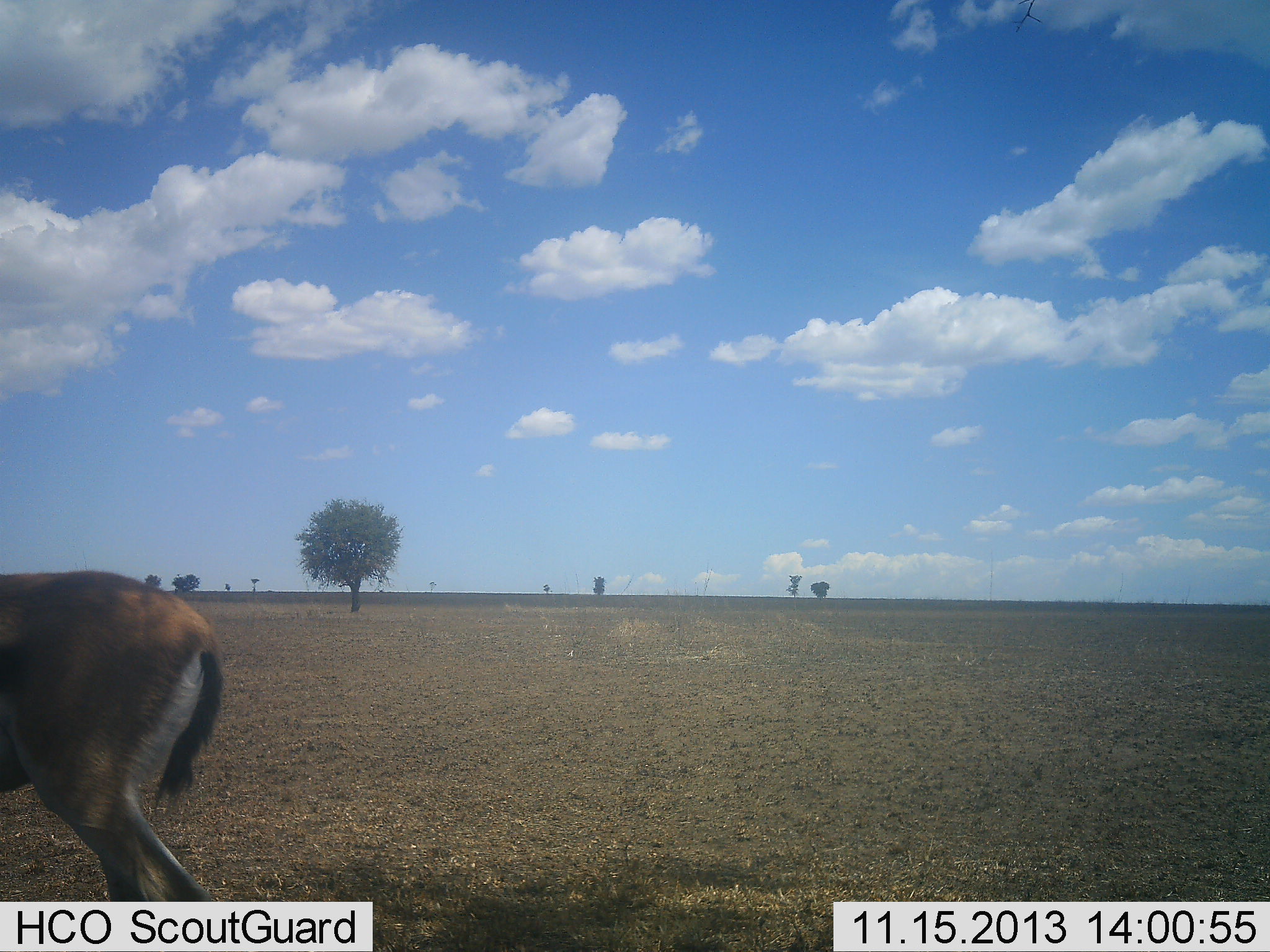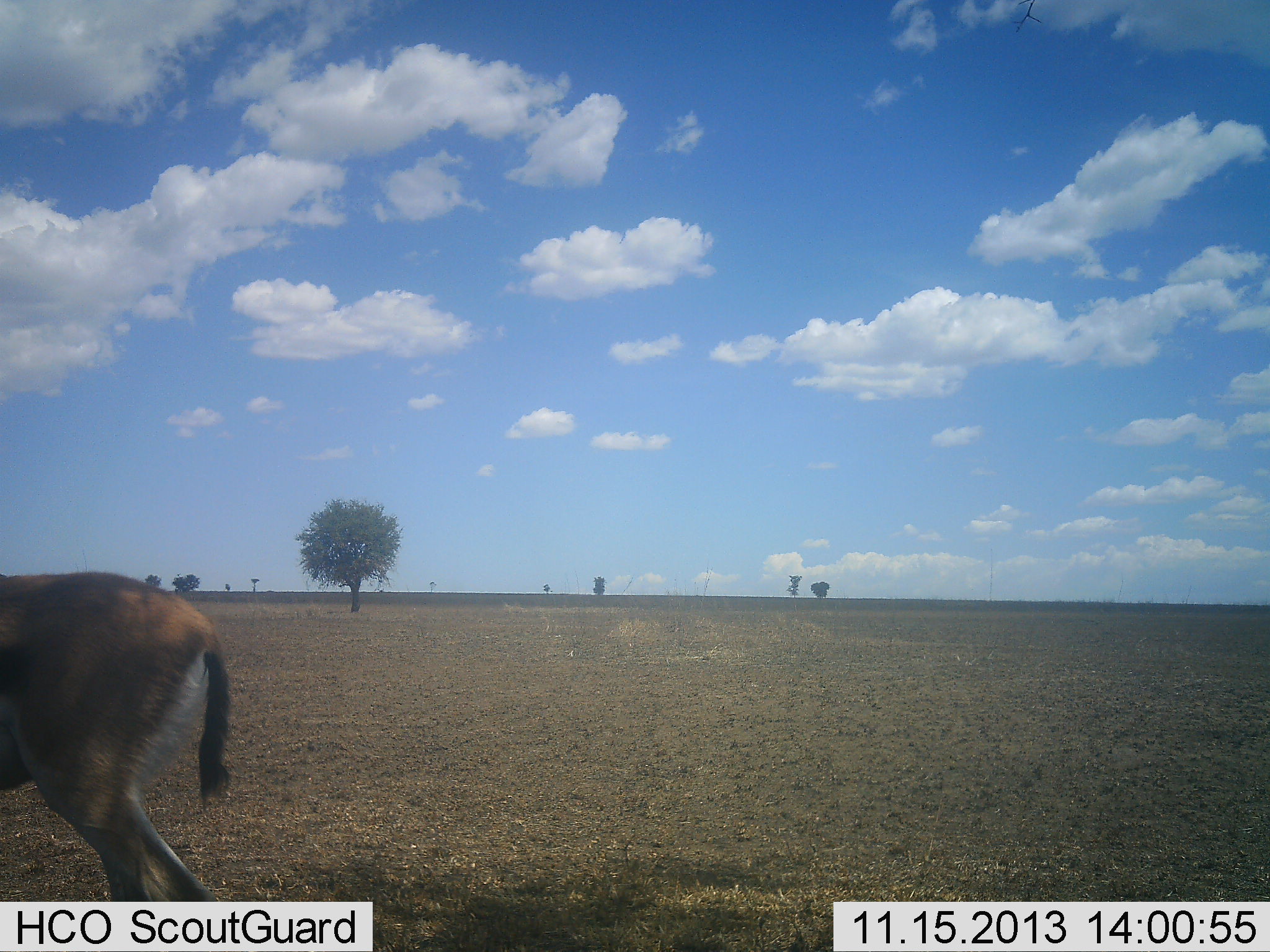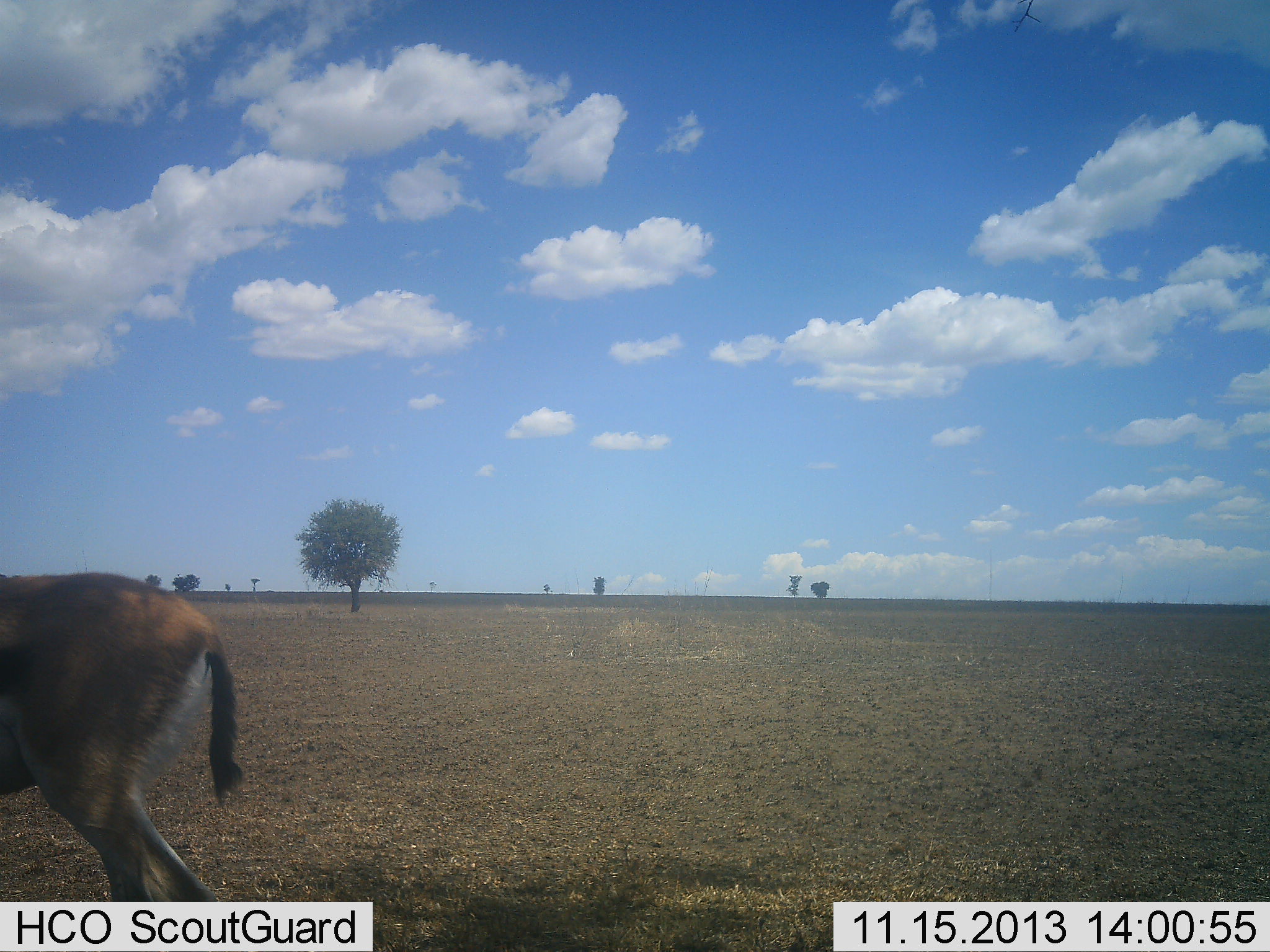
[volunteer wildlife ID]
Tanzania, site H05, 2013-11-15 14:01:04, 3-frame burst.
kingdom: Animalia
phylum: Chordata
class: Mammalia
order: Artiodactyla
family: Bovidae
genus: Eudorcas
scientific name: Eudorcas thomsonii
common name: thomson's gazelle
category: gazellethomsons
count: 1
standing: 90%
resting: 0%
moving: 10%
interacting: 0%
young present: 0%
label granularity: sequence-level